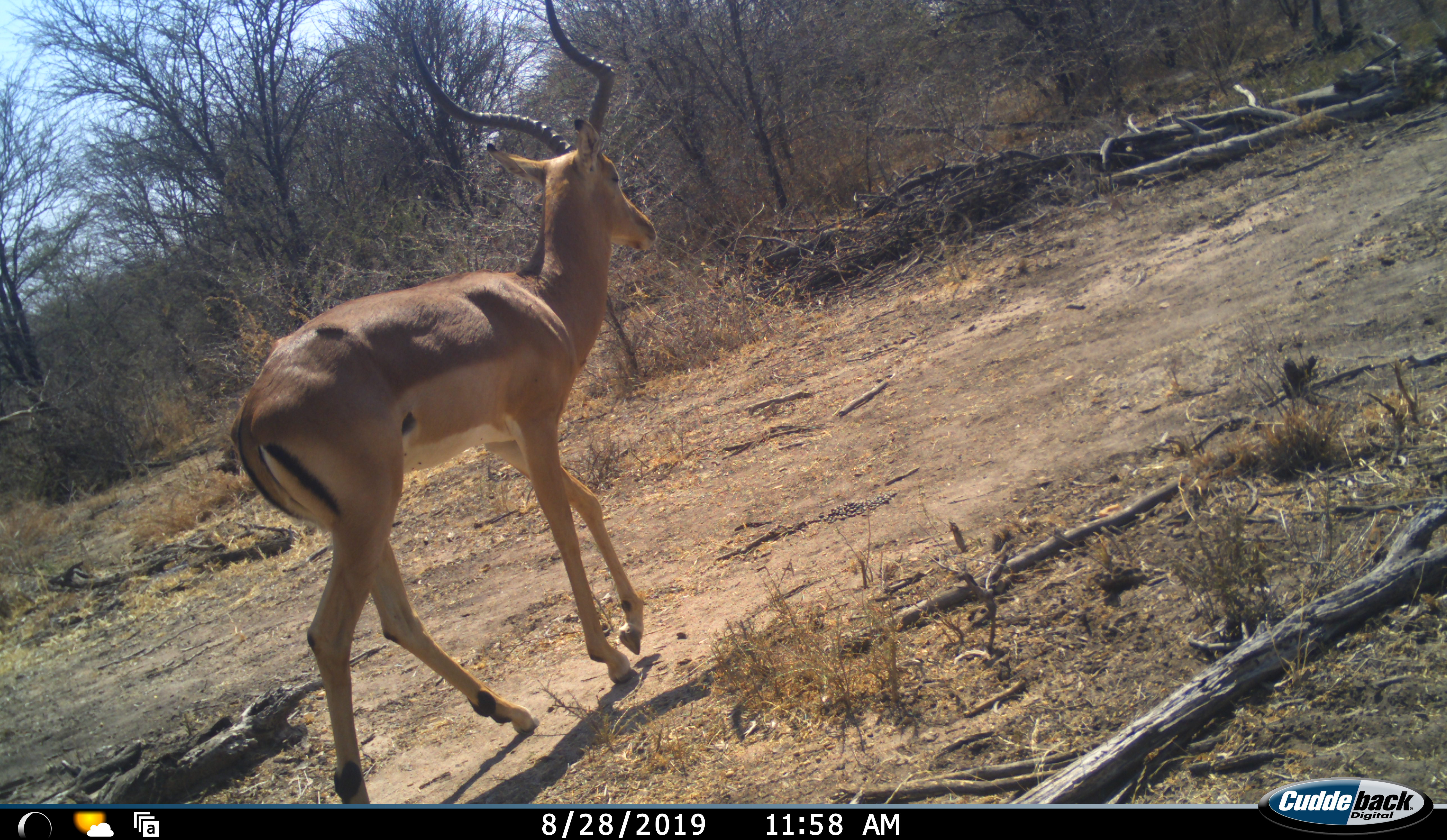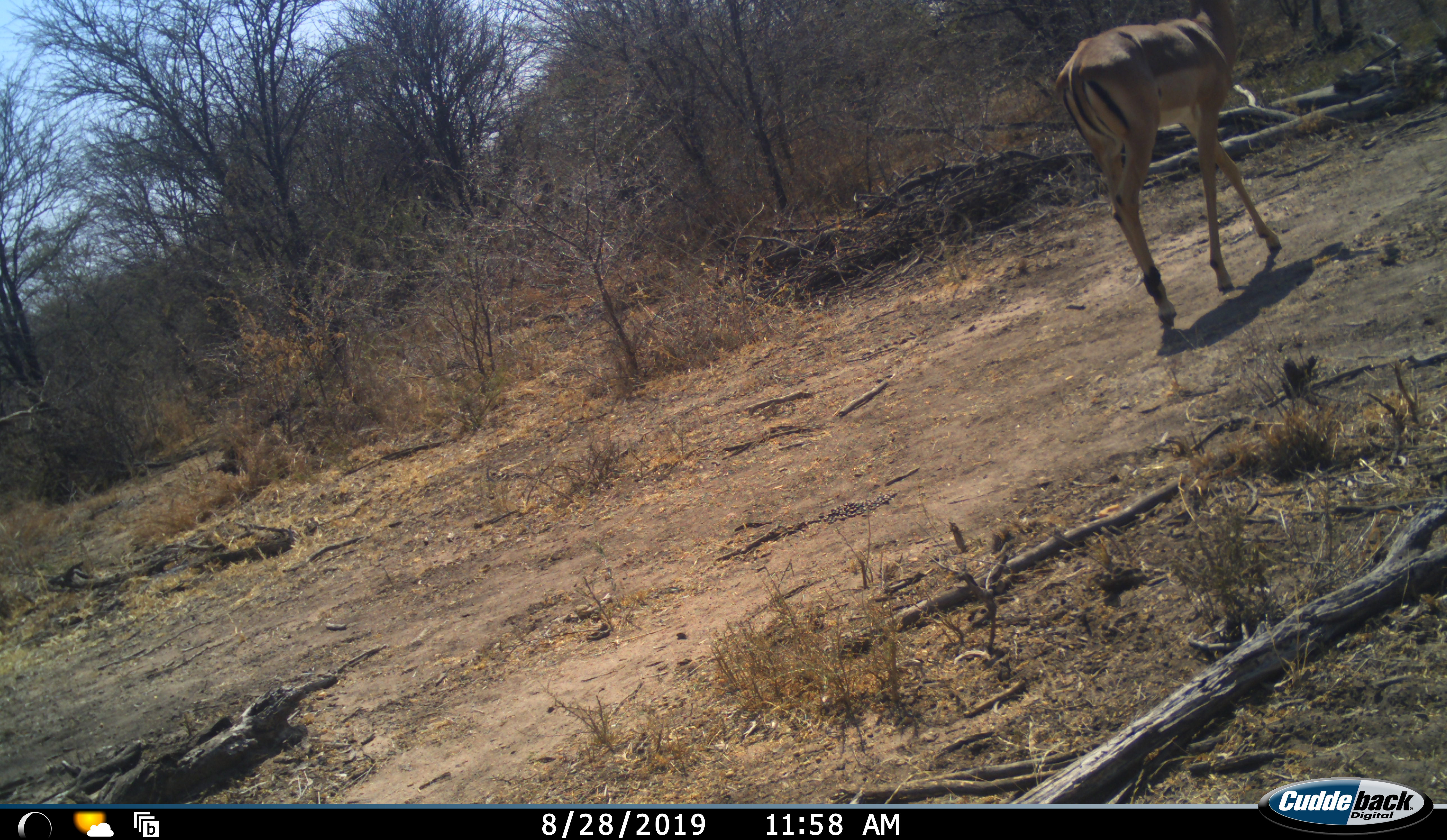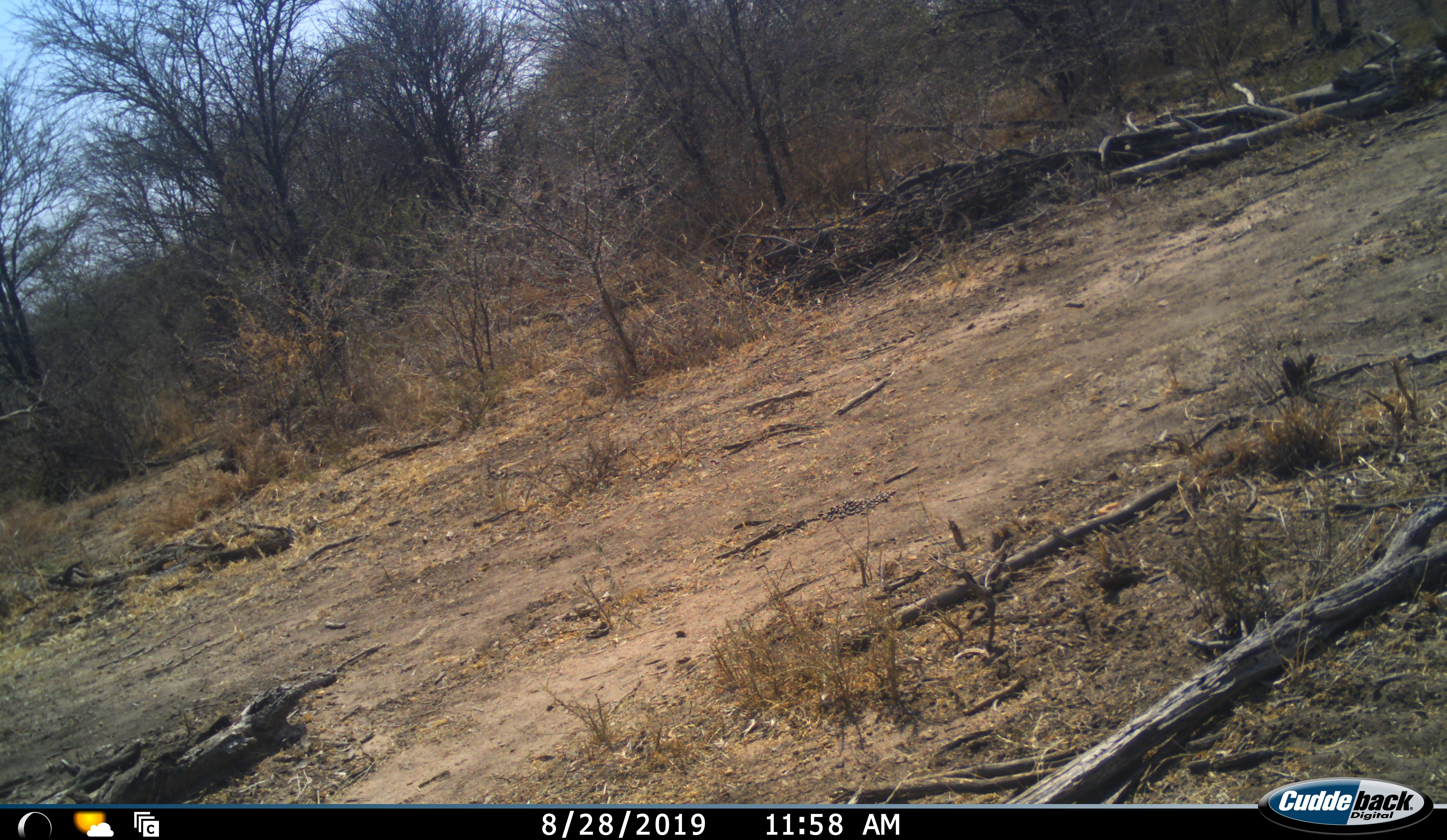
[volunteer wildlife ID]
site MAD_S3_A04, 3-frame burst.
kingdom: Animalia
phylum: Chordata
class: Mammalia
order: Artiodactyla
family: Bovidae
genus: Aepyceros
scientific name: Aepyceros melampus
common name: impala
Impala (Aepyceros melampus), count 1. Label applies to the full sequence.